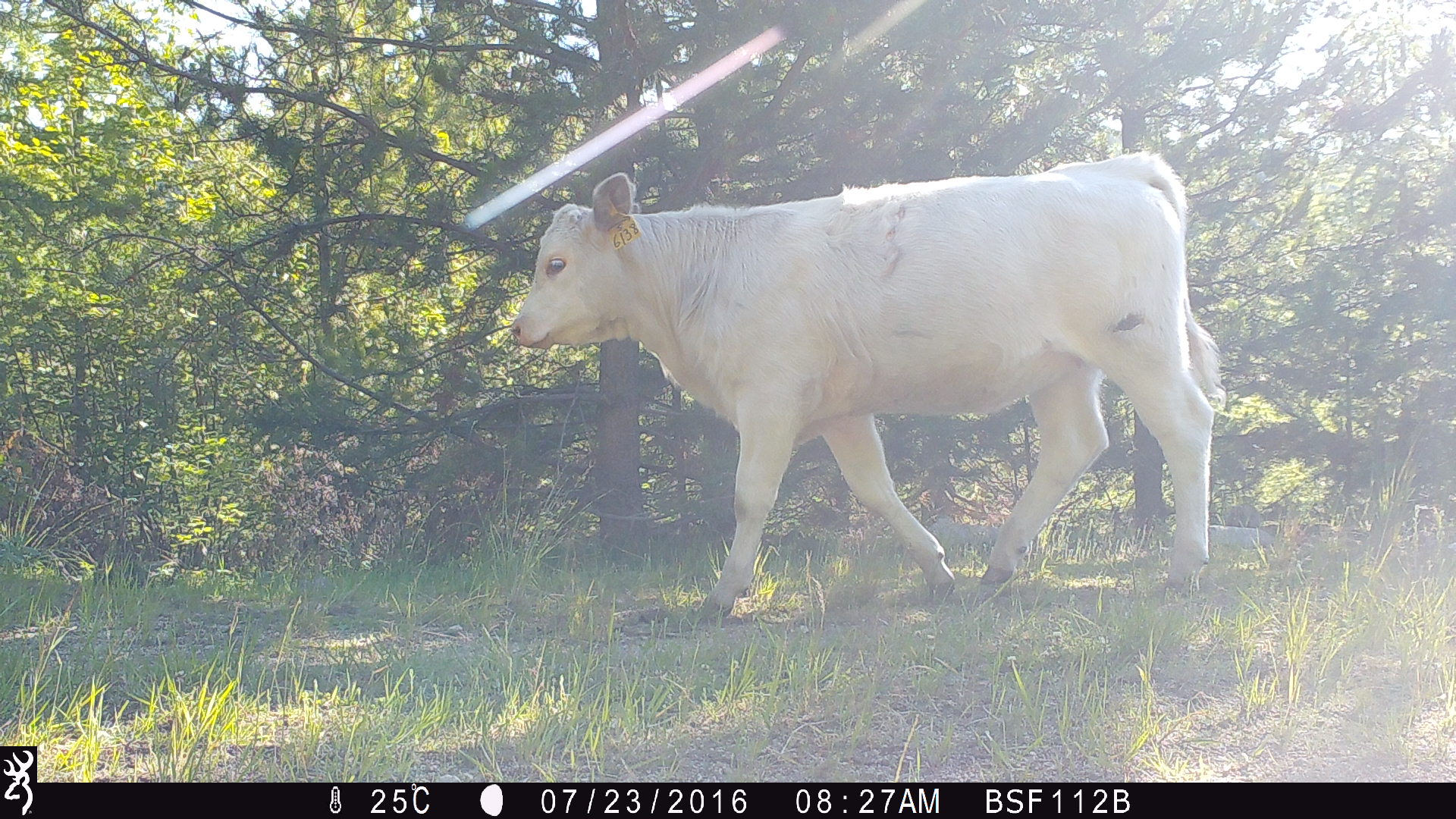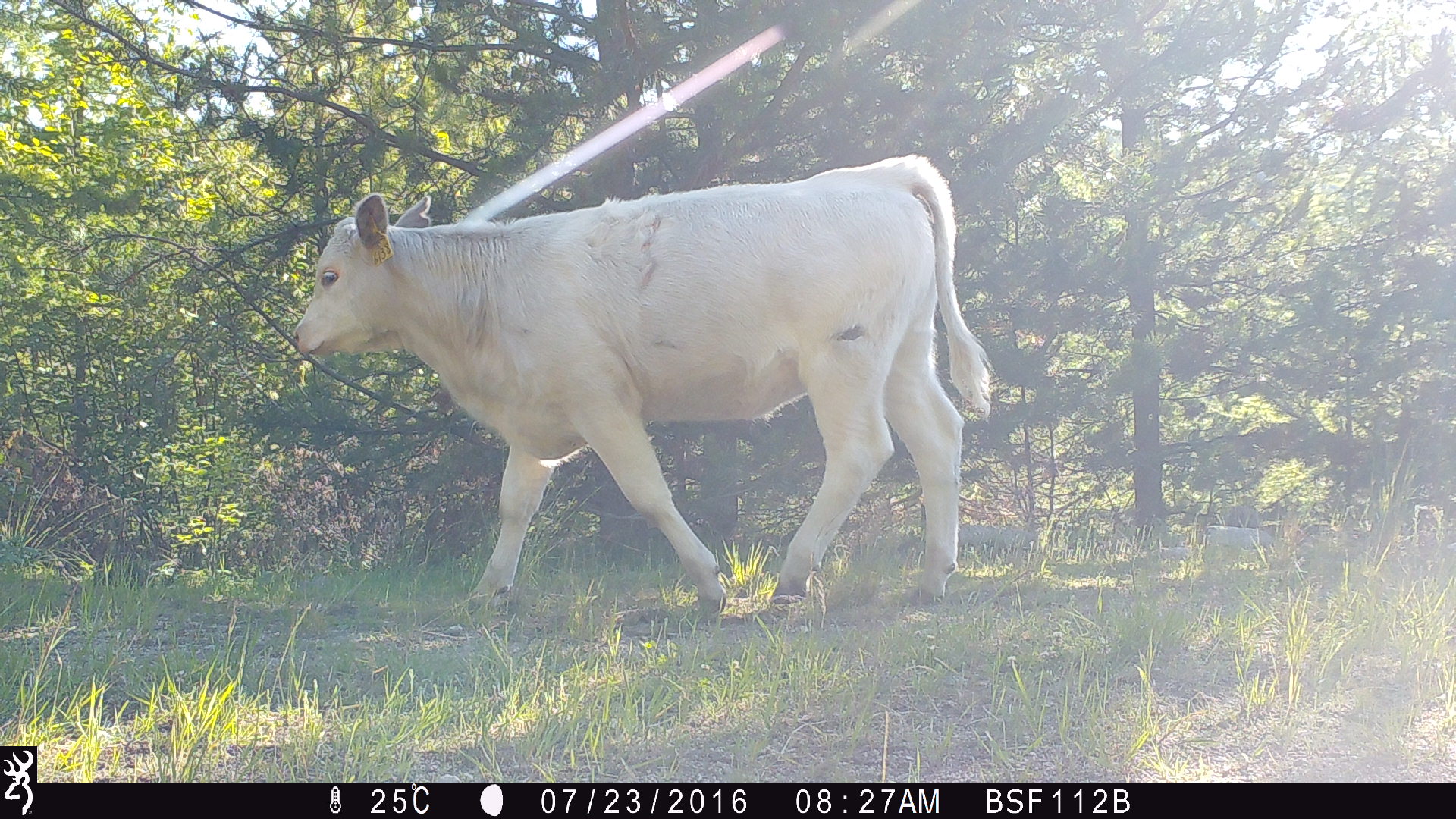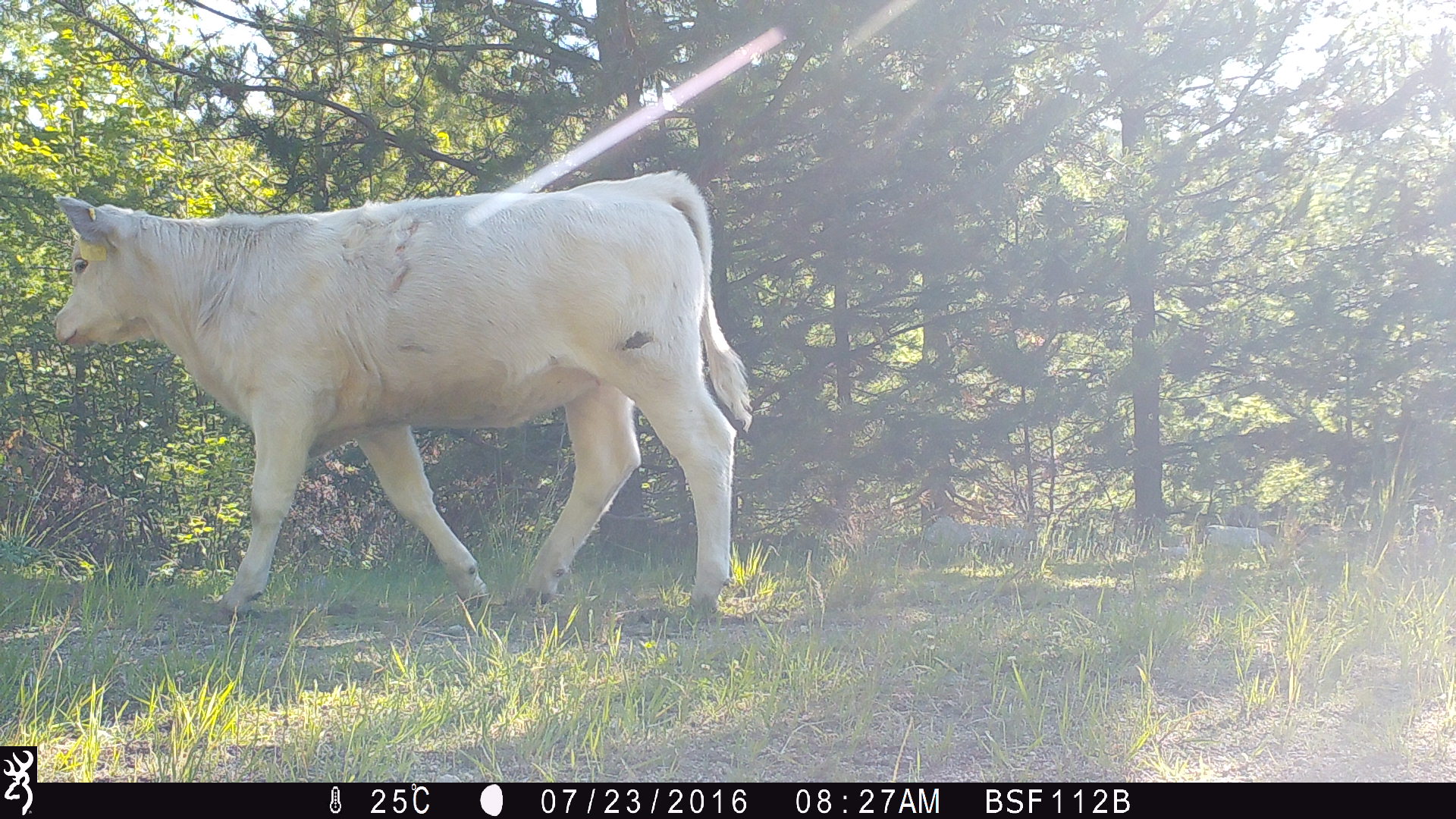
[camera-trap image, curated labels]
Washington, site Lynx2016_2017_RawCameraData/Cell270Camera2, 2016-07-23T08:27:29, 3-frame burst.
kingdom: Animalia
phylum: Chordata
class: Mammalia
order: Artiodactyla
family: Bovidae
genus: Bos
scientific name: Bos taurus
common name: domestic cattle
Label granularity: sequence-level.